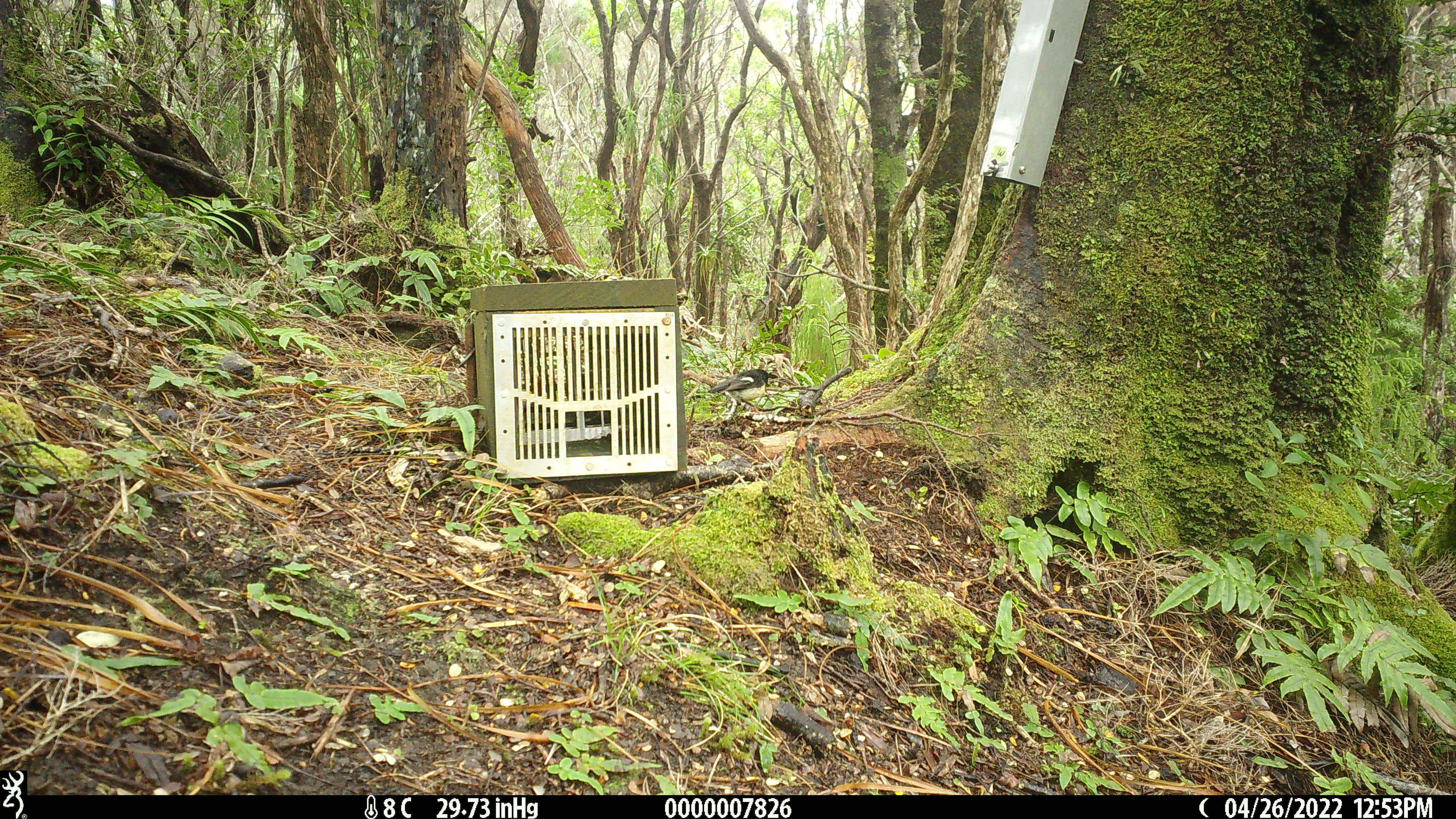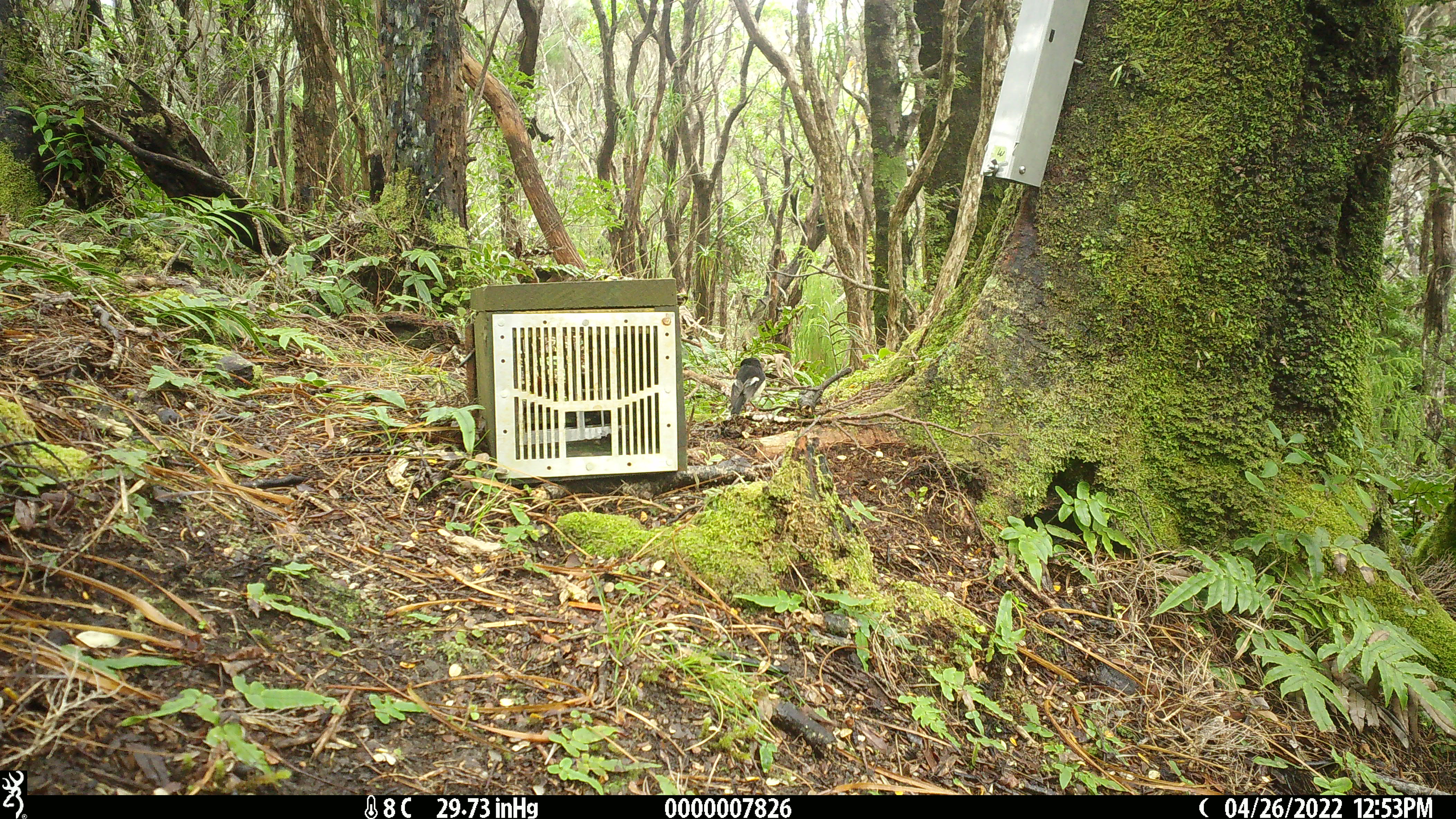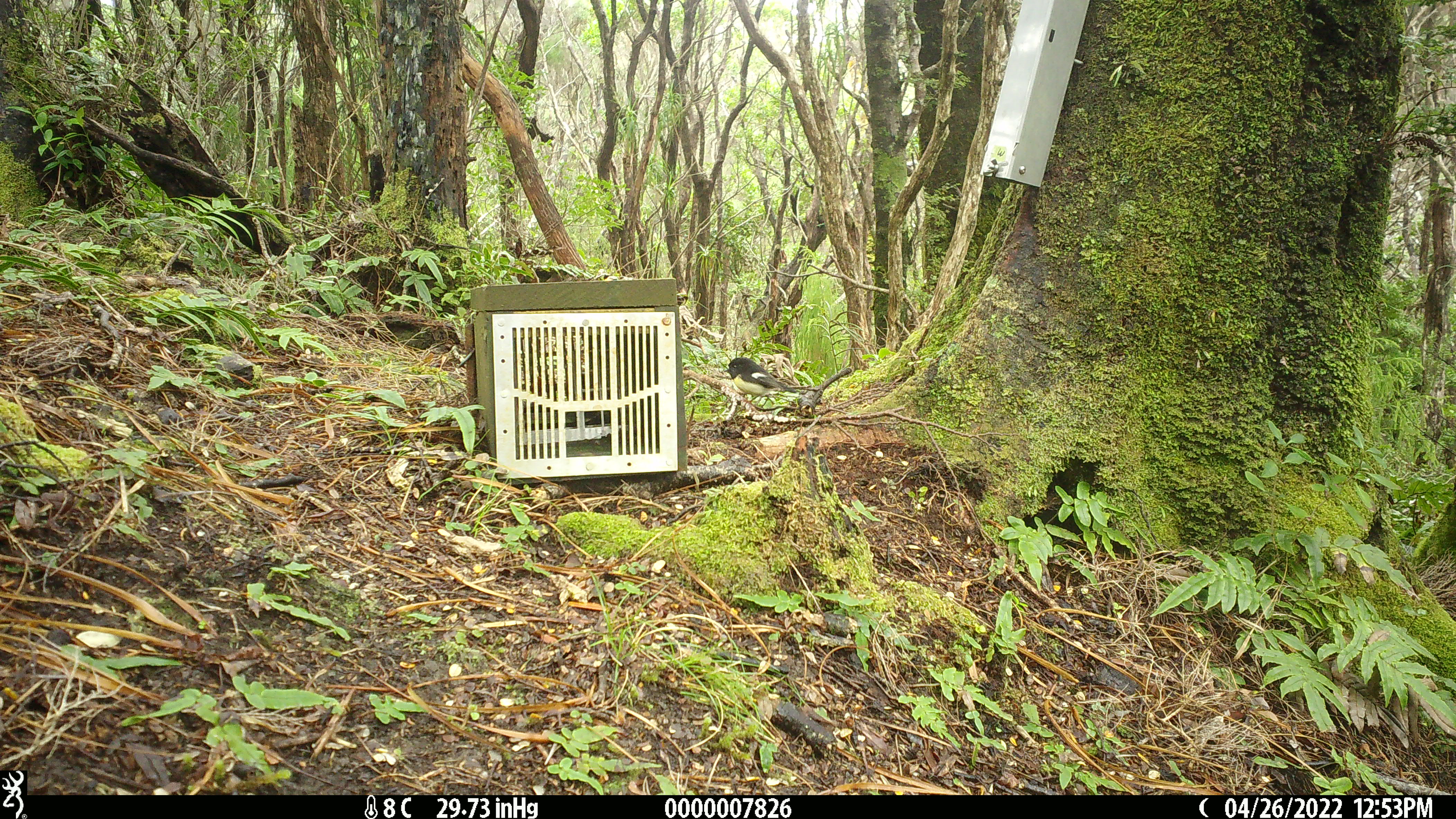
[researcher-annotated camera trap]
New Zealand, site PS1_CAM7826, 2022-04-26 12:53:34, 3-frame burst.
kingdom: Animalia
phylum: Chordata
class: Aves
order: Passeriformes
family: Petroicidae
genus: Petroica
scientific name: Petroica macrocephala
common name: tomtit